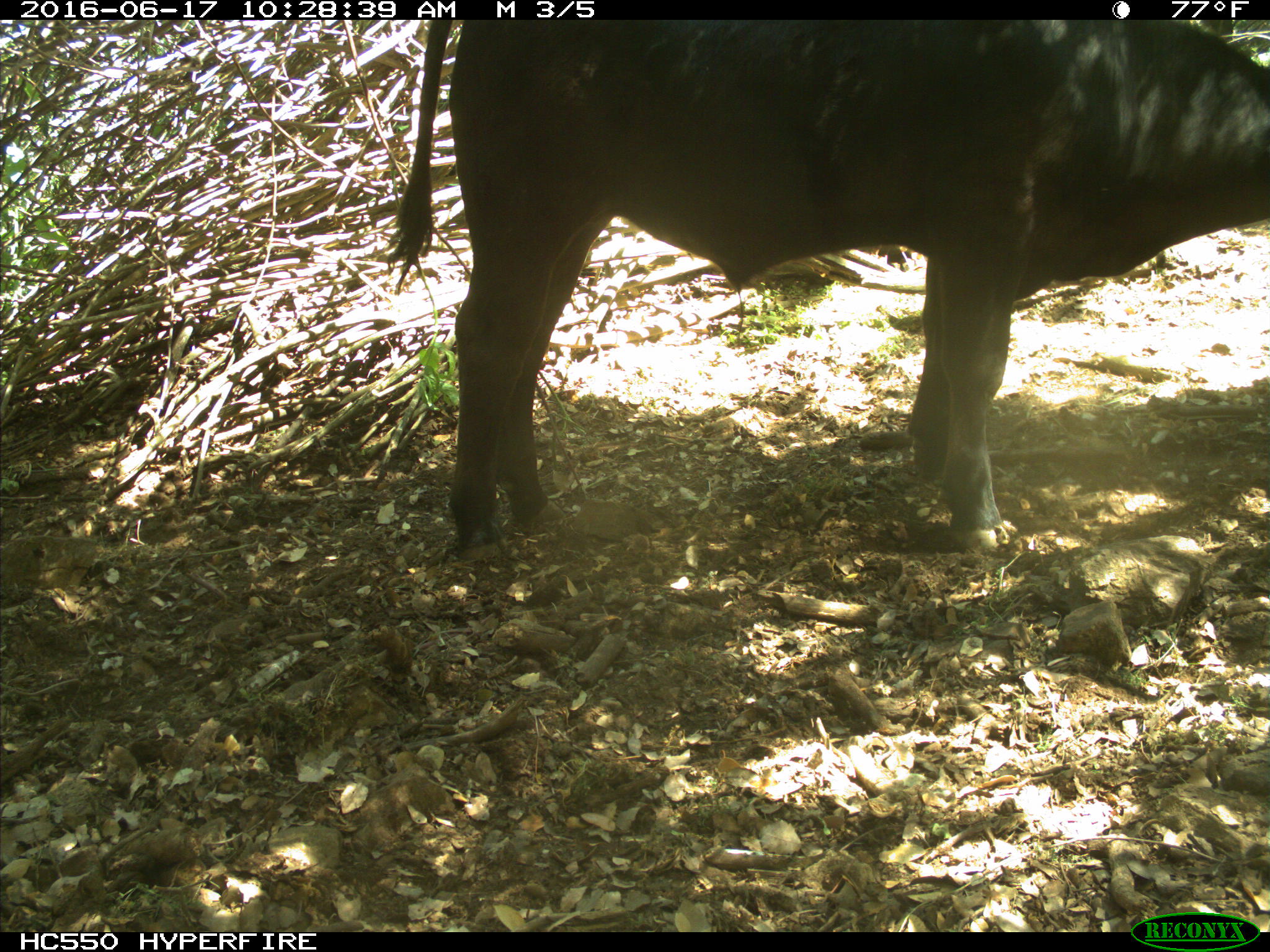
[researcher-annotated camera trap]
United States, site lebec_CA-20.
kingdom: Animalia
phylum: Chordata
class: Mammalia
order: Artiodactyla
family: Bovidae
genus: Bos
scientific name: Bos taurus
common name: domestic cow